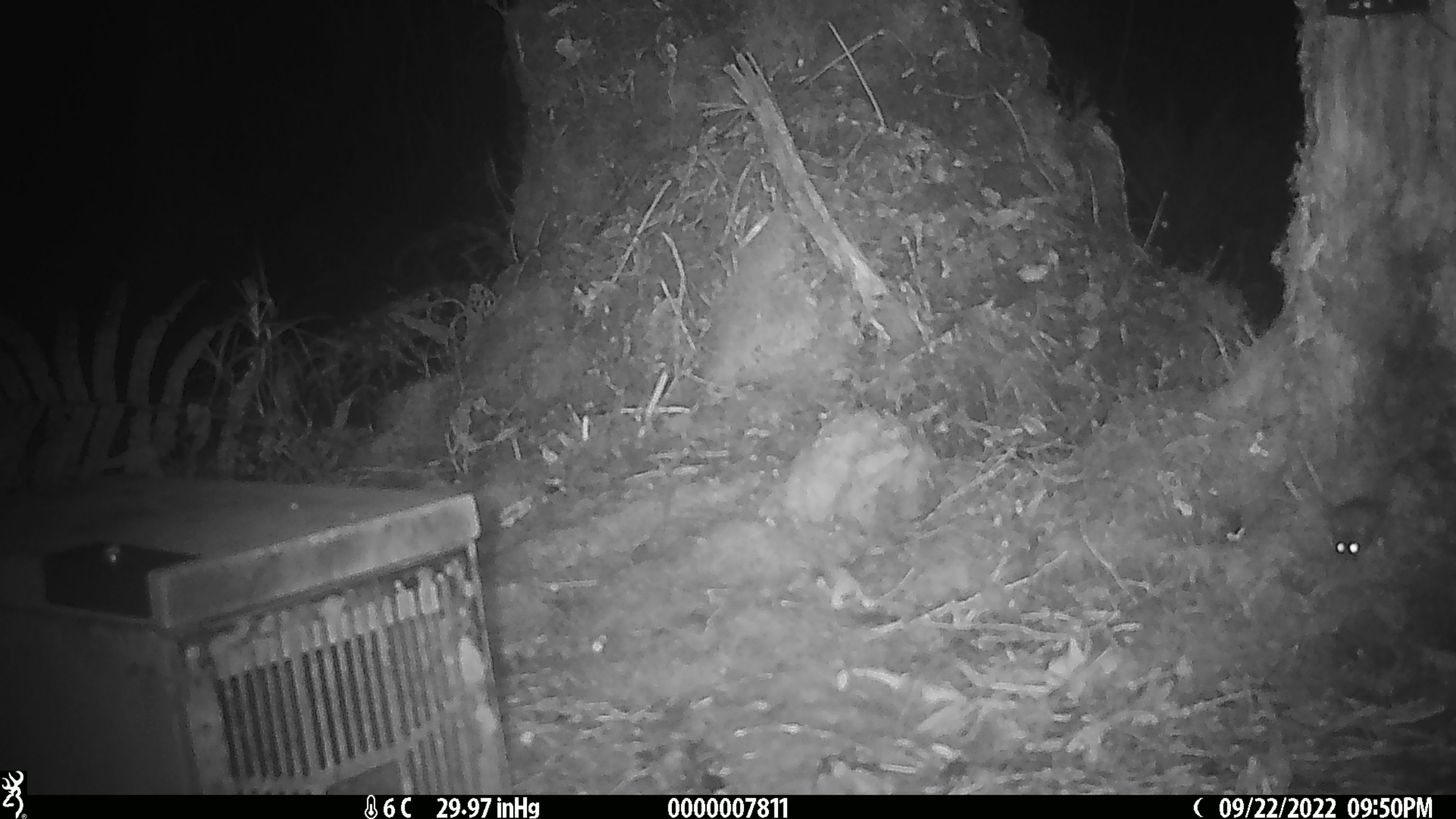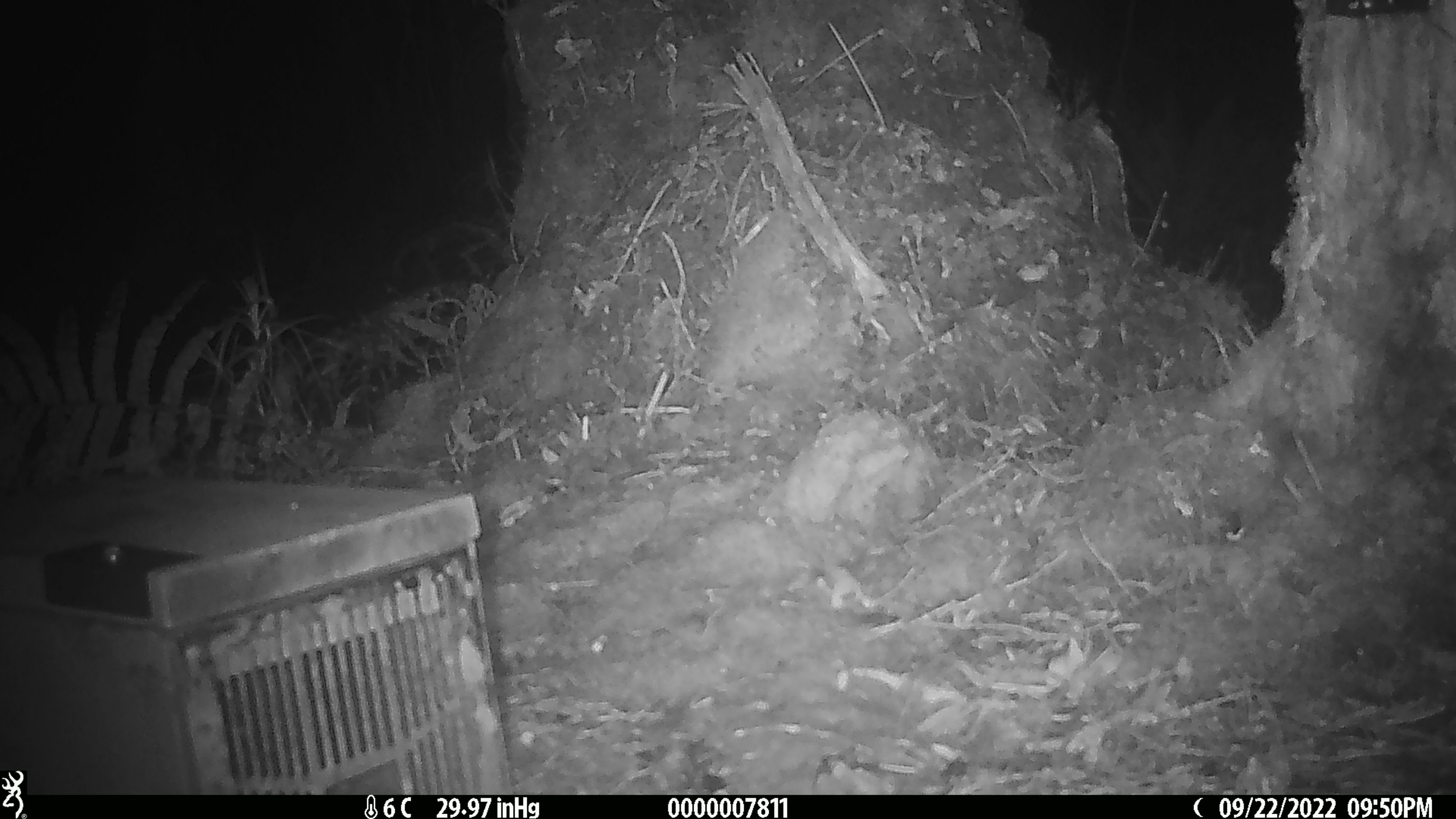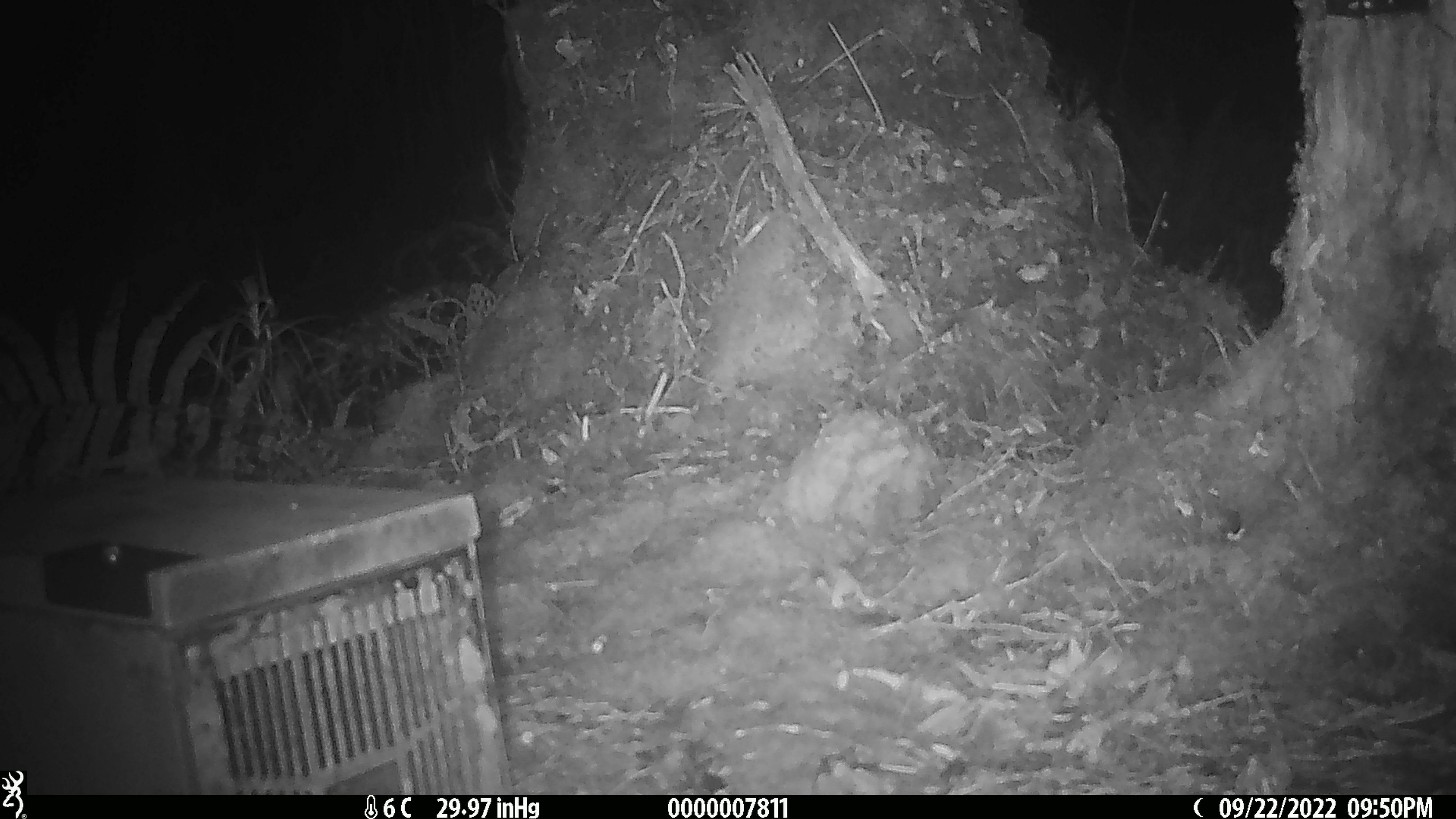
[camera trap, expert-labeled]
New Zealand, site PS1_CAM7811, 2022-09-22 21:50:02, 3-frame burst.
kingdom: Animalia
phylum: Chordata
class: Mammalia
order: Rodentia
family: Muridae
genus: Mus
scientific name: Mus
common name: mouse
Mouse (Mus).